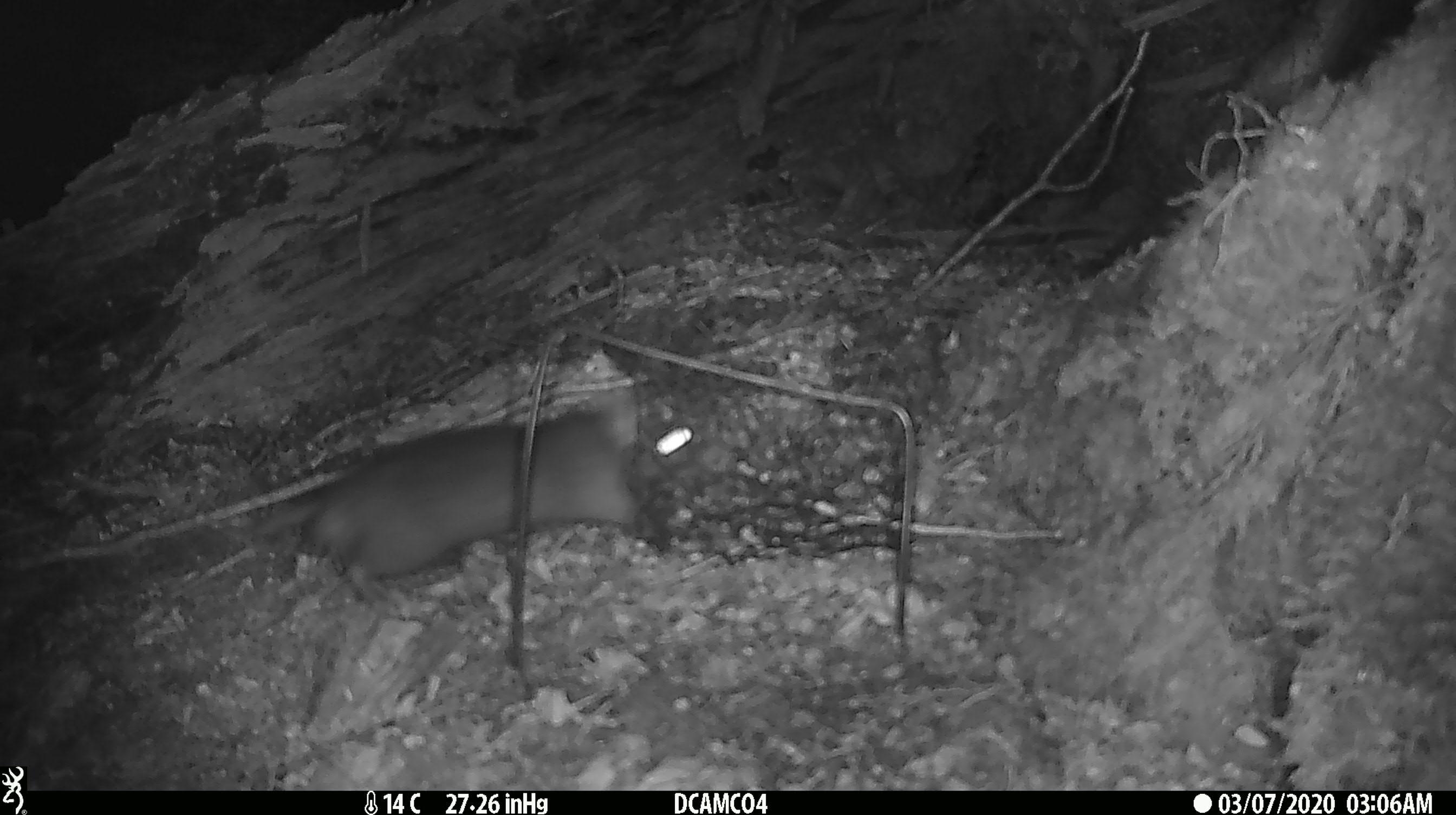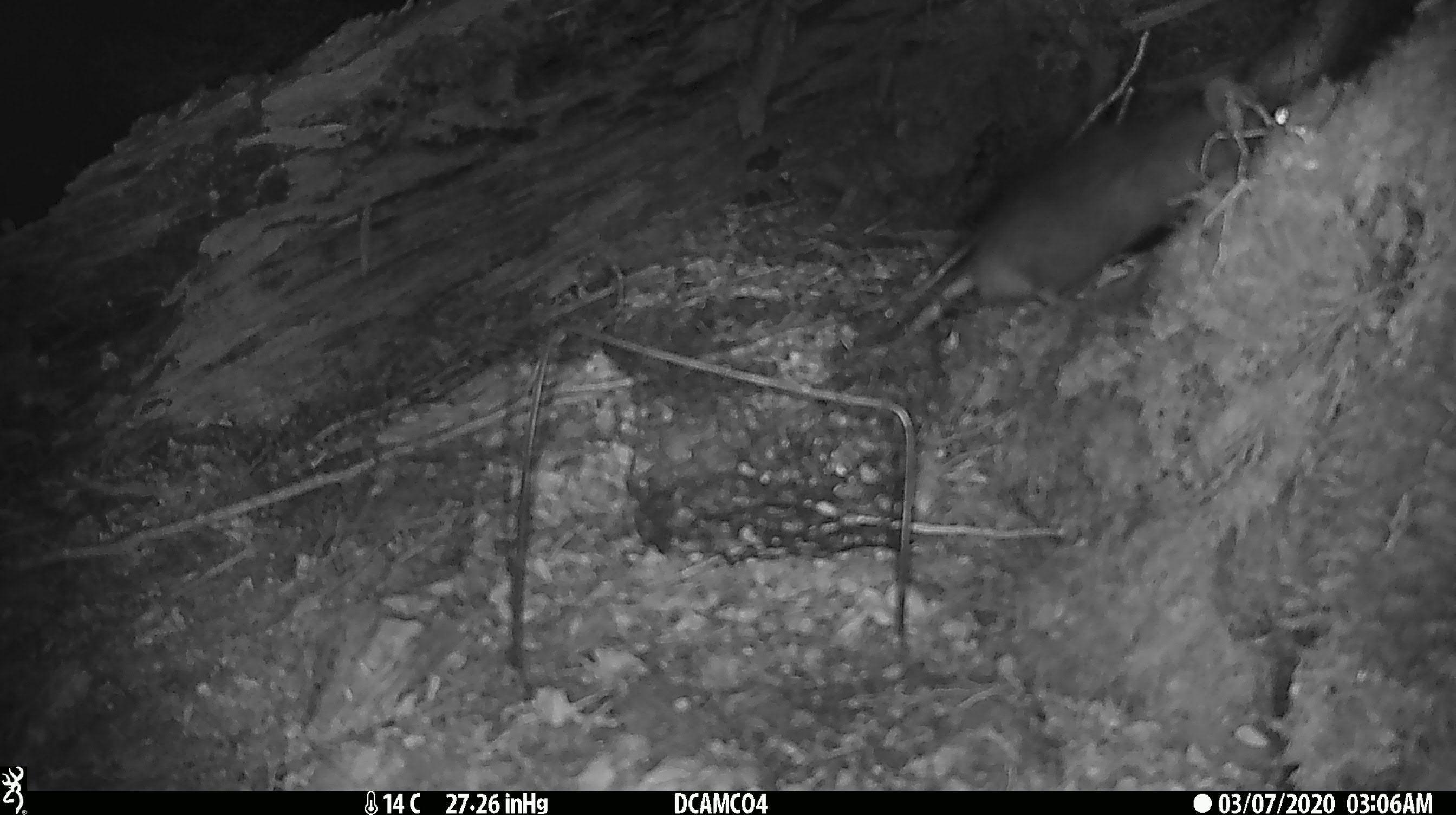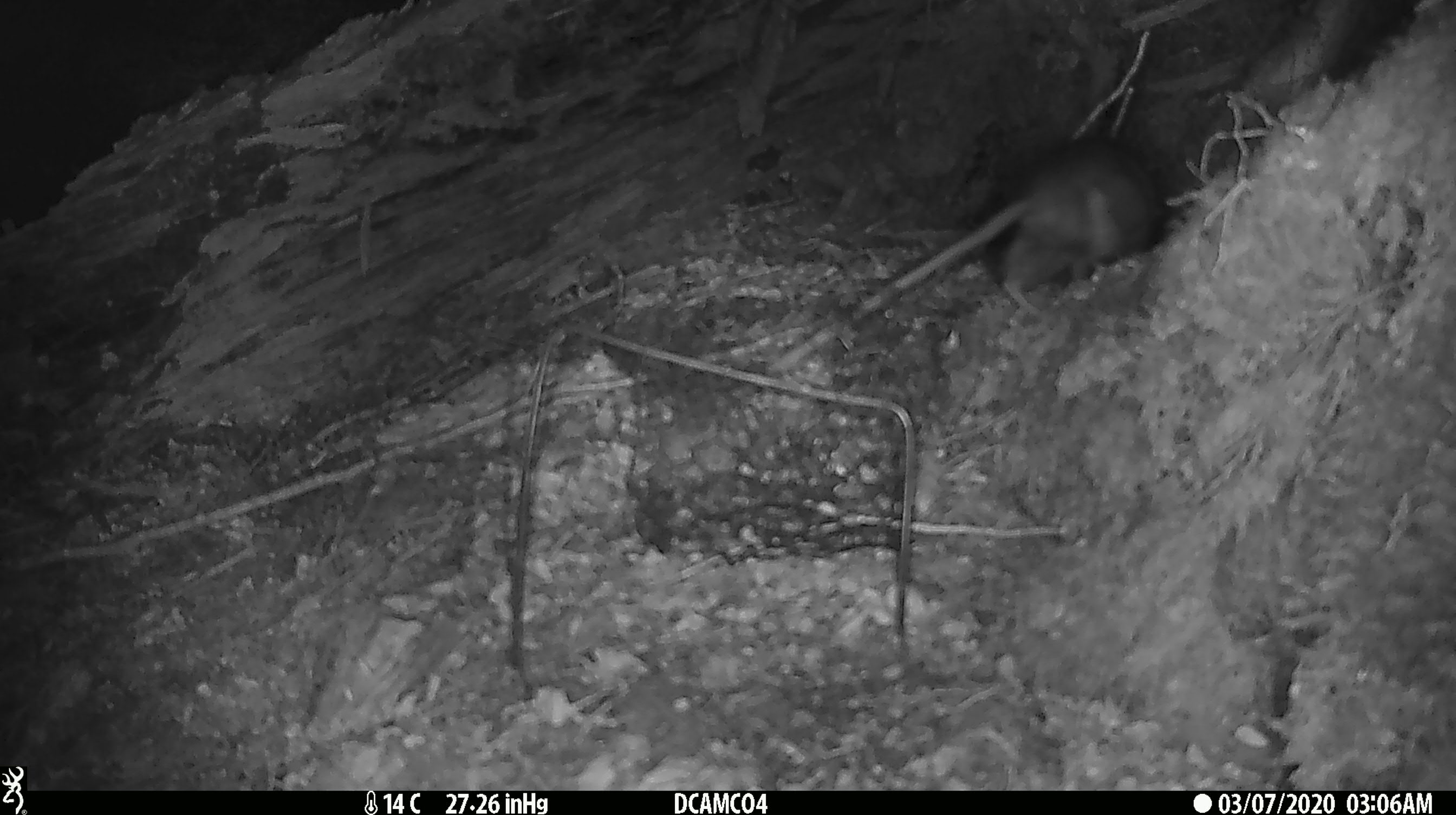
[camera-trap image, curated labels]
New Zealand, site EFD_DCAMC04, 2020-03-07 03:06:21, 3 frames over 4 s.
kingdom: Animalia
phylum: Chordata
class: Mammalia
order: Rodentia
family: Muridae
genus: Rattus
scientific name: Rattus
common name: rat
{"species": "rat (Rattus)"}